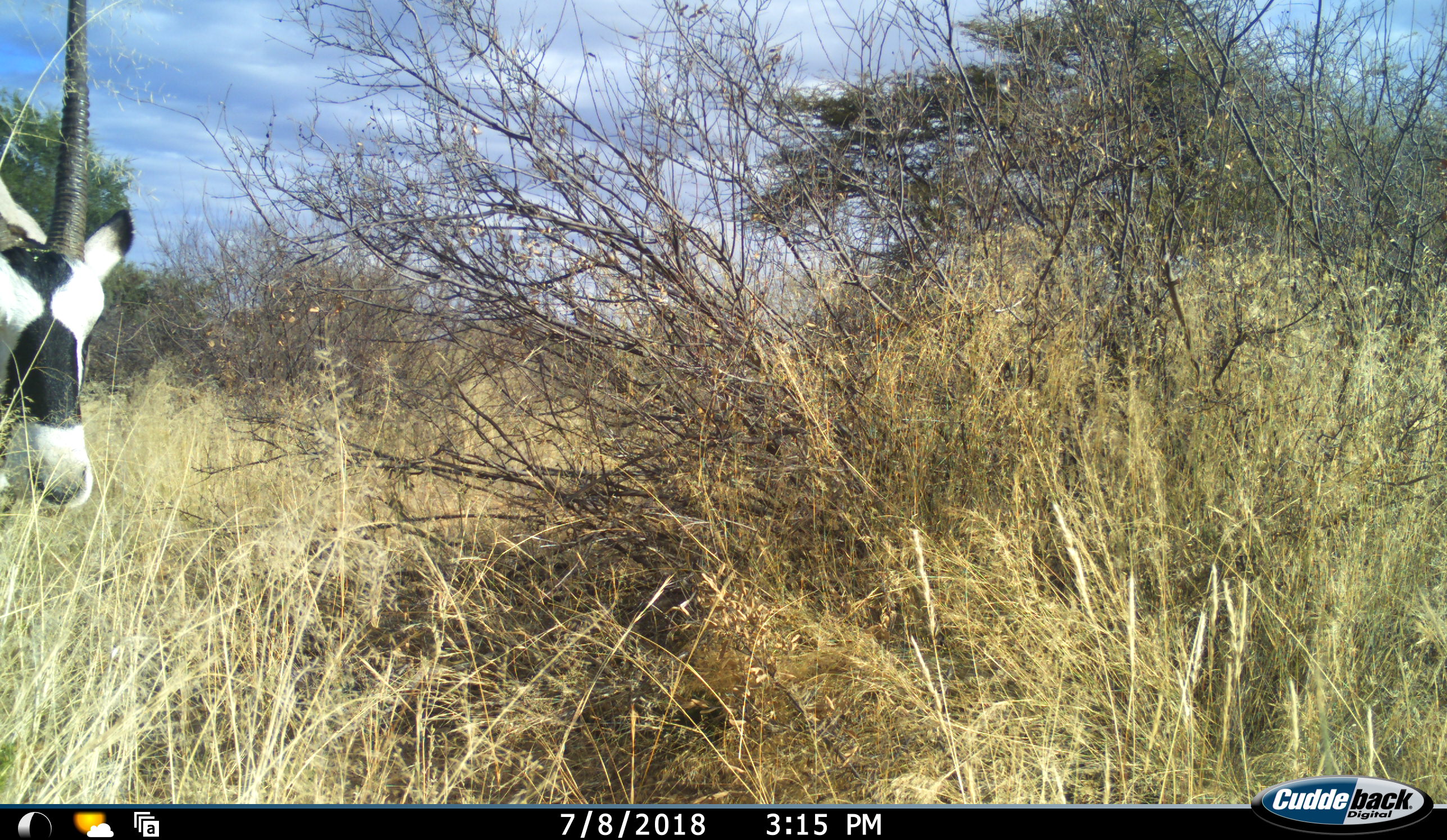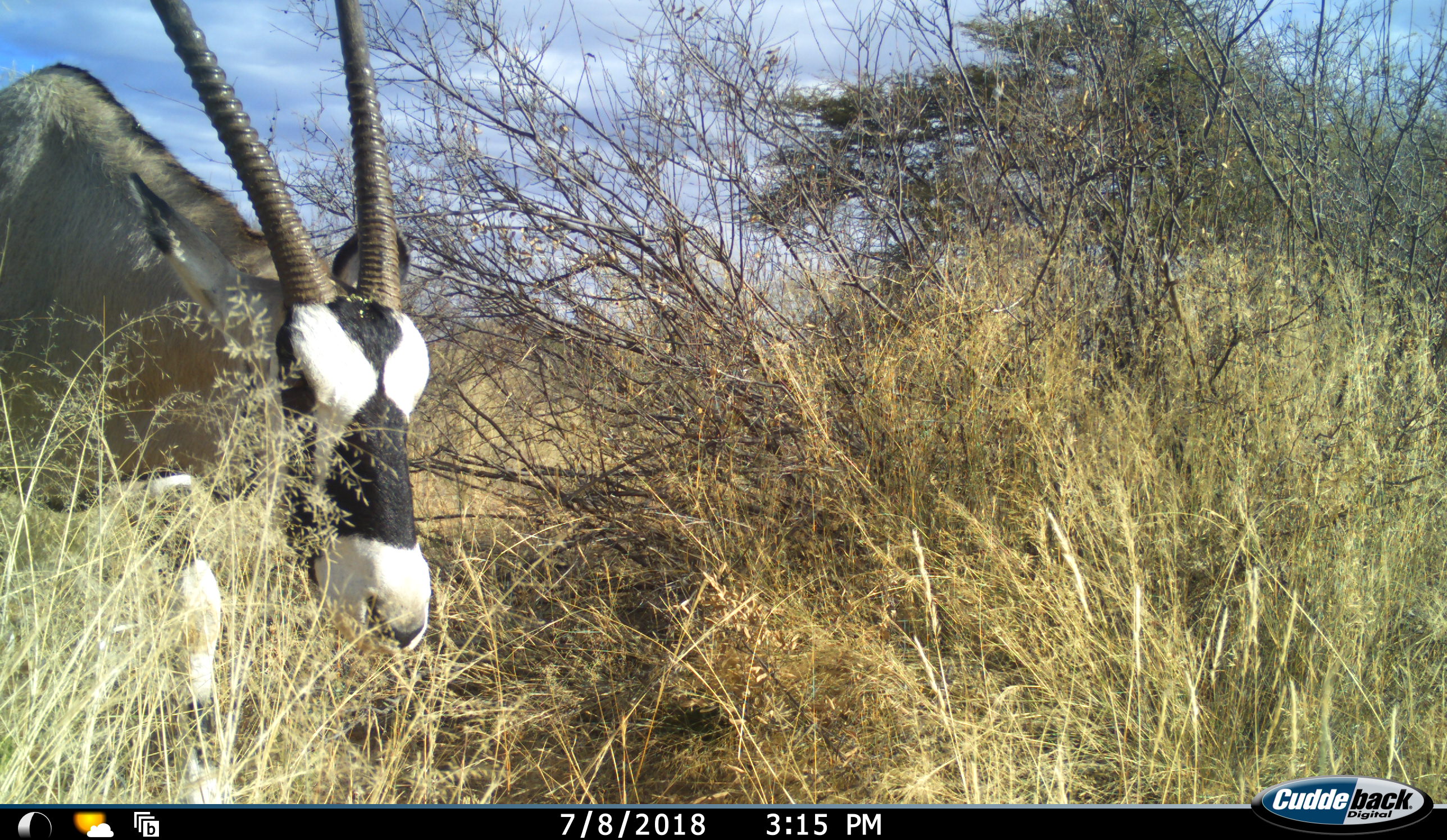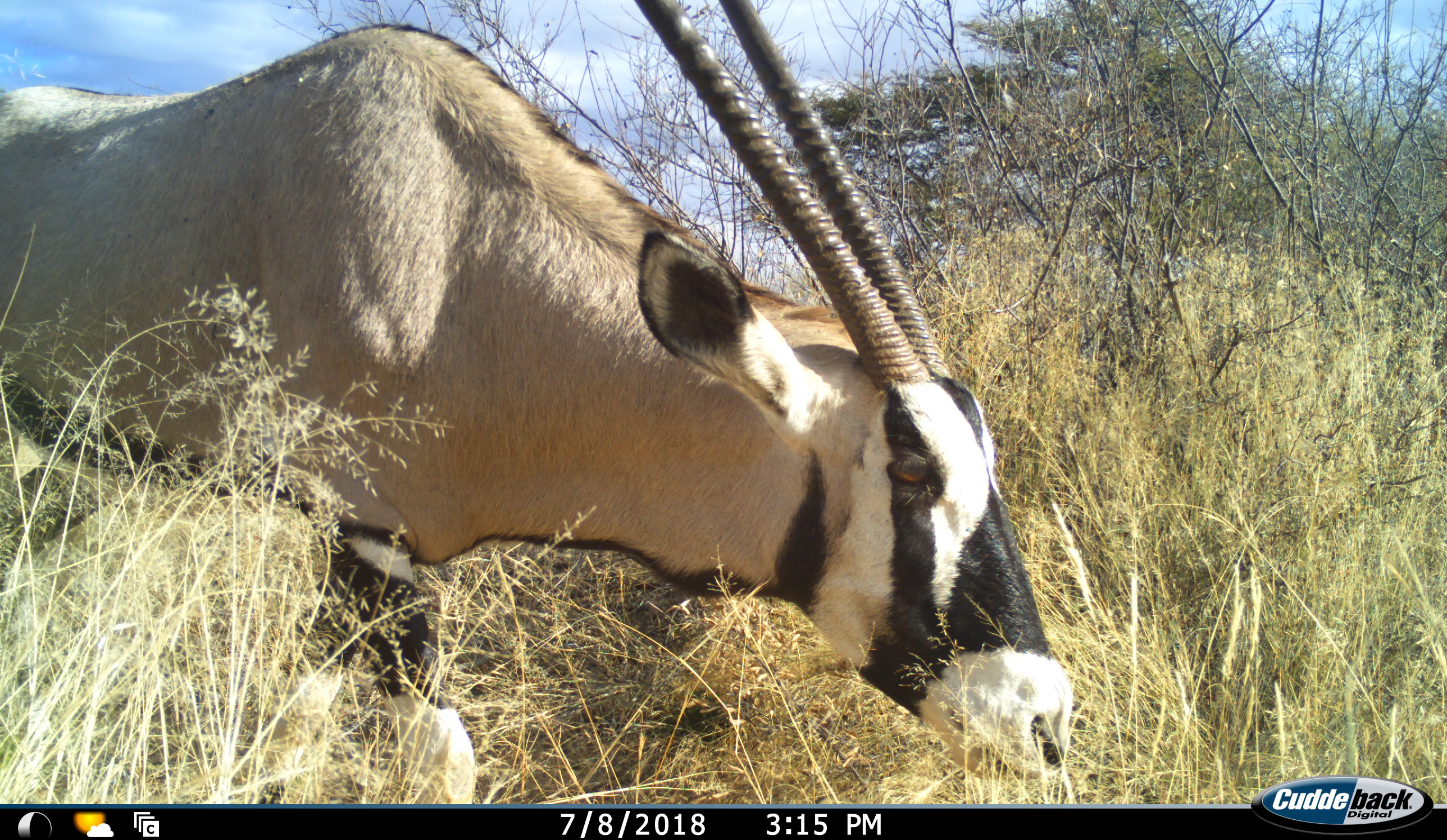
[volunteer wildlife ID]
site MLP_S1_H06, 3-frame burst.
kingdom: Animalia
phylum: Chordata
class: Mammalia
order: Artiodactyla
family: Bovidae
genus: Oryx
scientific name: Oryx gazella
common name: gemsbok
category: oryx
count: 1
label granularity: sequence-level